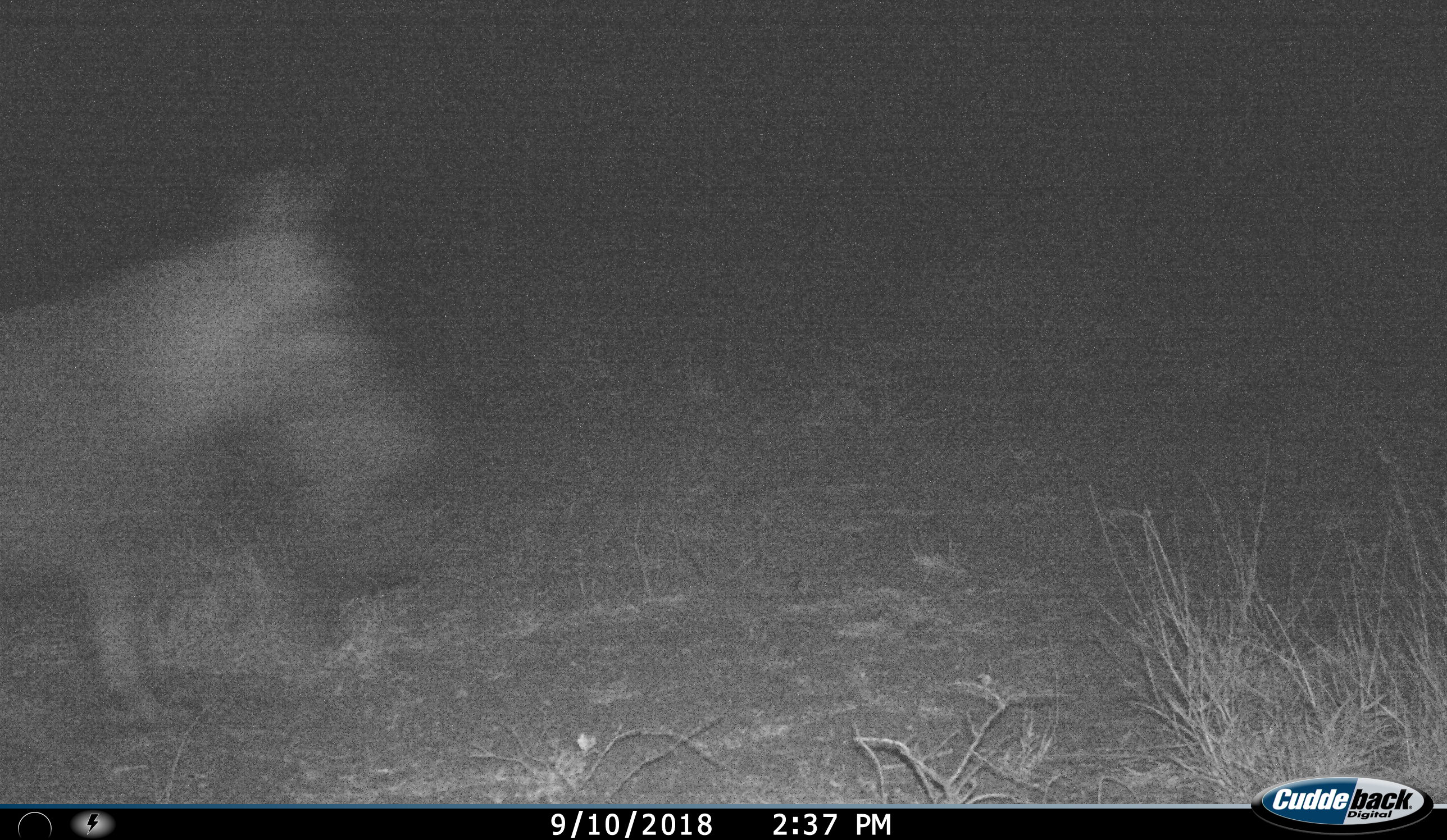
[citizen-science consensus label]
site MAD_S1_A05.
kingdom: Animalia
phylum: Chordata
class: Mammalia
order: Artiodactyla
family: Suidae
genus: Phacochoerus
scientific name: Phacochoerus africanus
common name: warthog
Warthog (Phacochoerus africanus), count 1. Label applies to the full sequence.